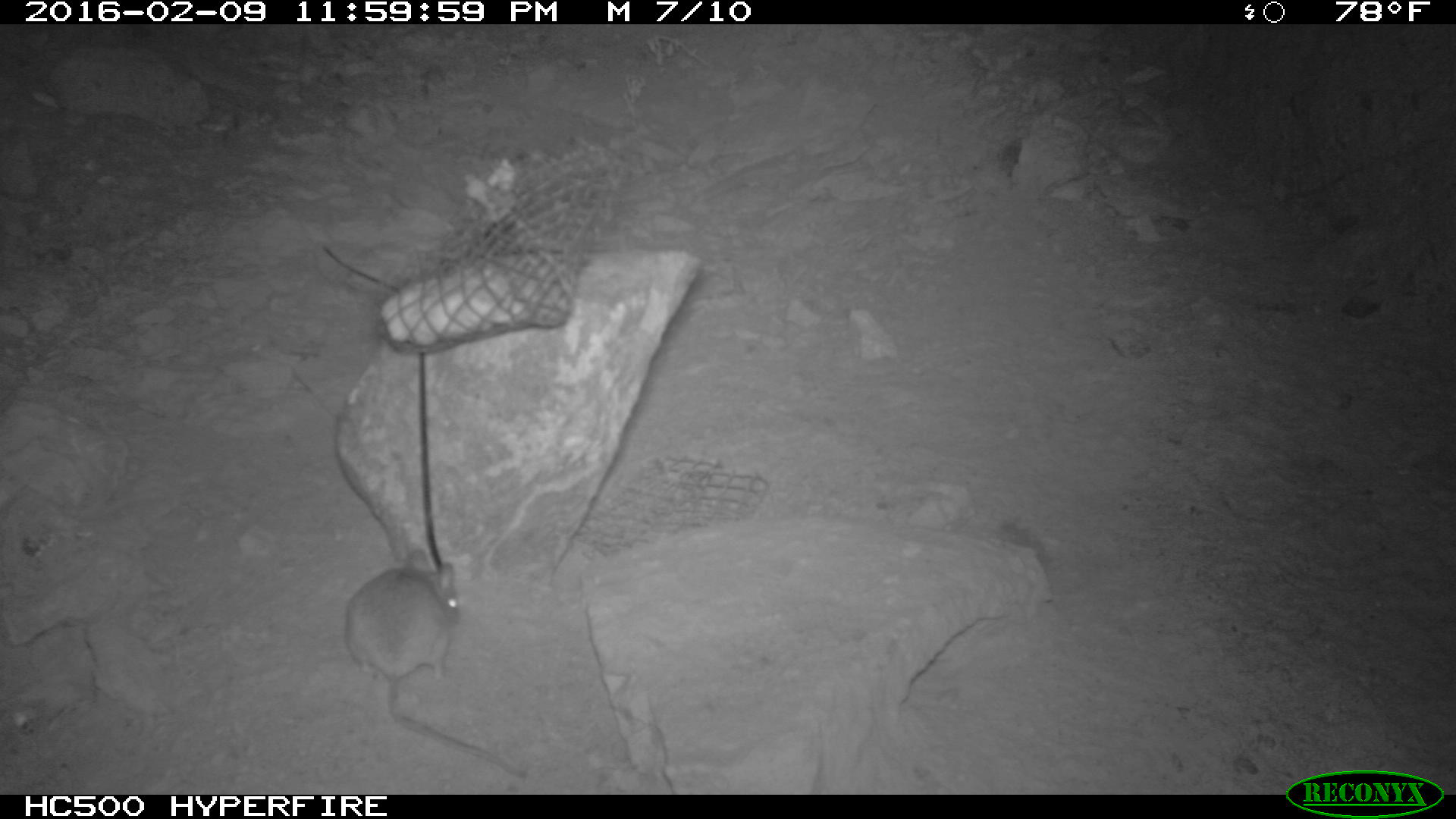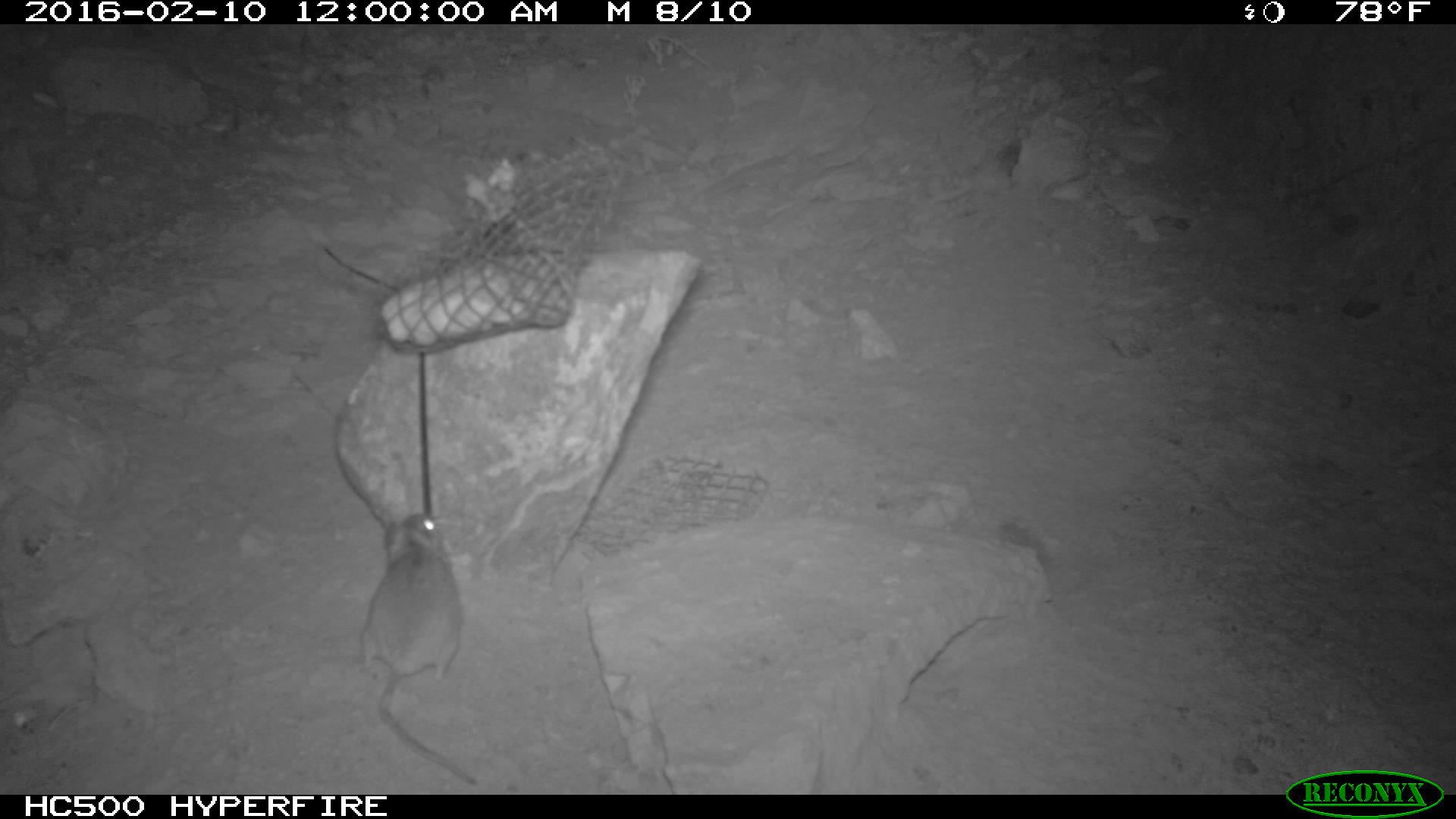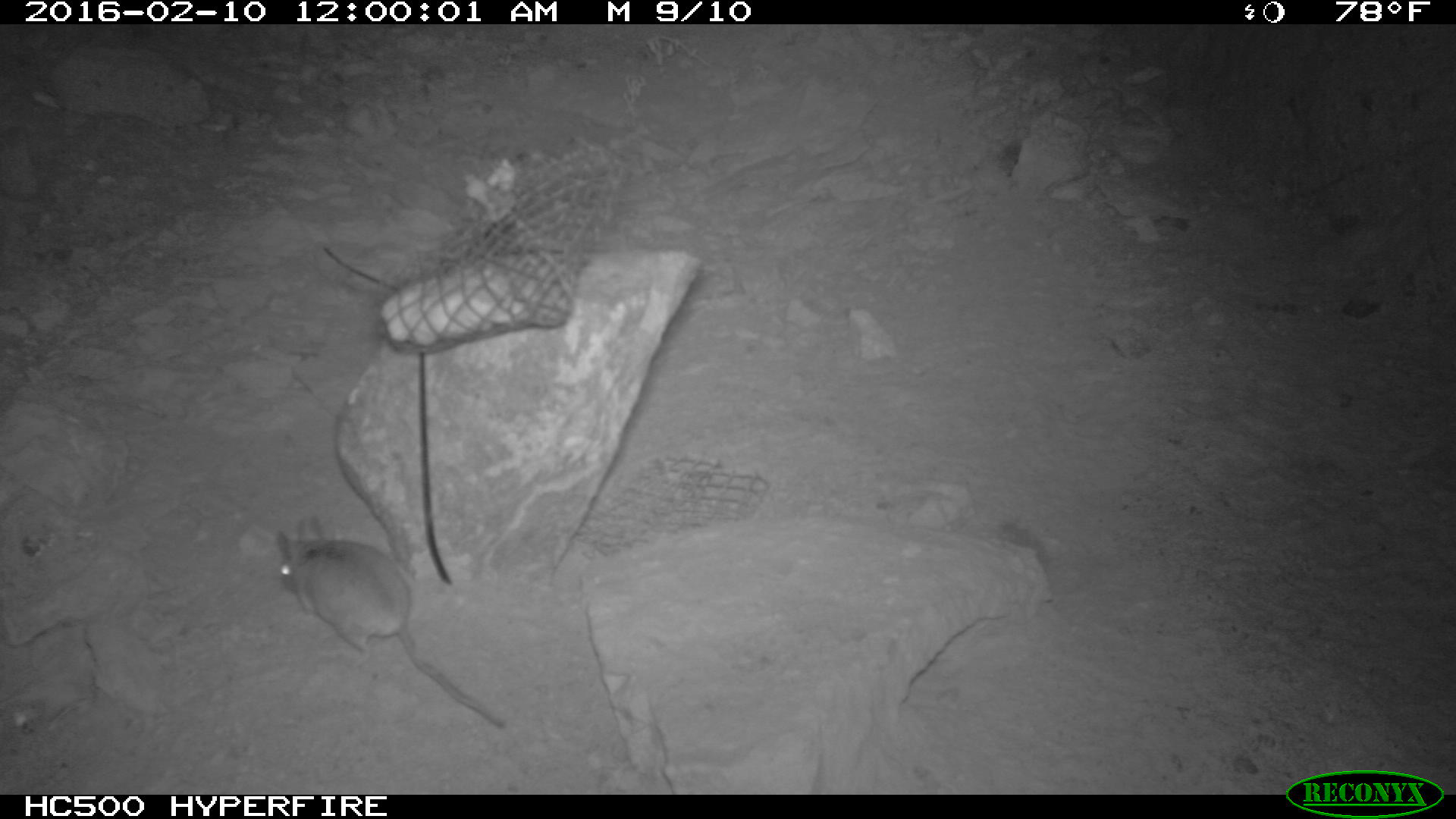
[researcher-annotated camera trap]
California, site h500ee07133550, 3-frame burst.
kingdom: Animalia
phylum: Chordata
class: Mammalia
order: Rodentia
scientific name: Rodentia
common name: rodent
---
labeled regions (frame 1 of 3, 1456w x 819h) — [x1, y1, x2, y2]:
rodent: [343, 548, 528, 777]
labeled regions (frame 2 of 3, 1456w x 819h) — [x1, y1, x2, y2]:
rodent: [358, 509, 478, 786]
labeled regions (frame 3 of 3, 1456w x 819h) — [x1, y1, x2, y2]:
rodent: [275, 513, 502, 728]